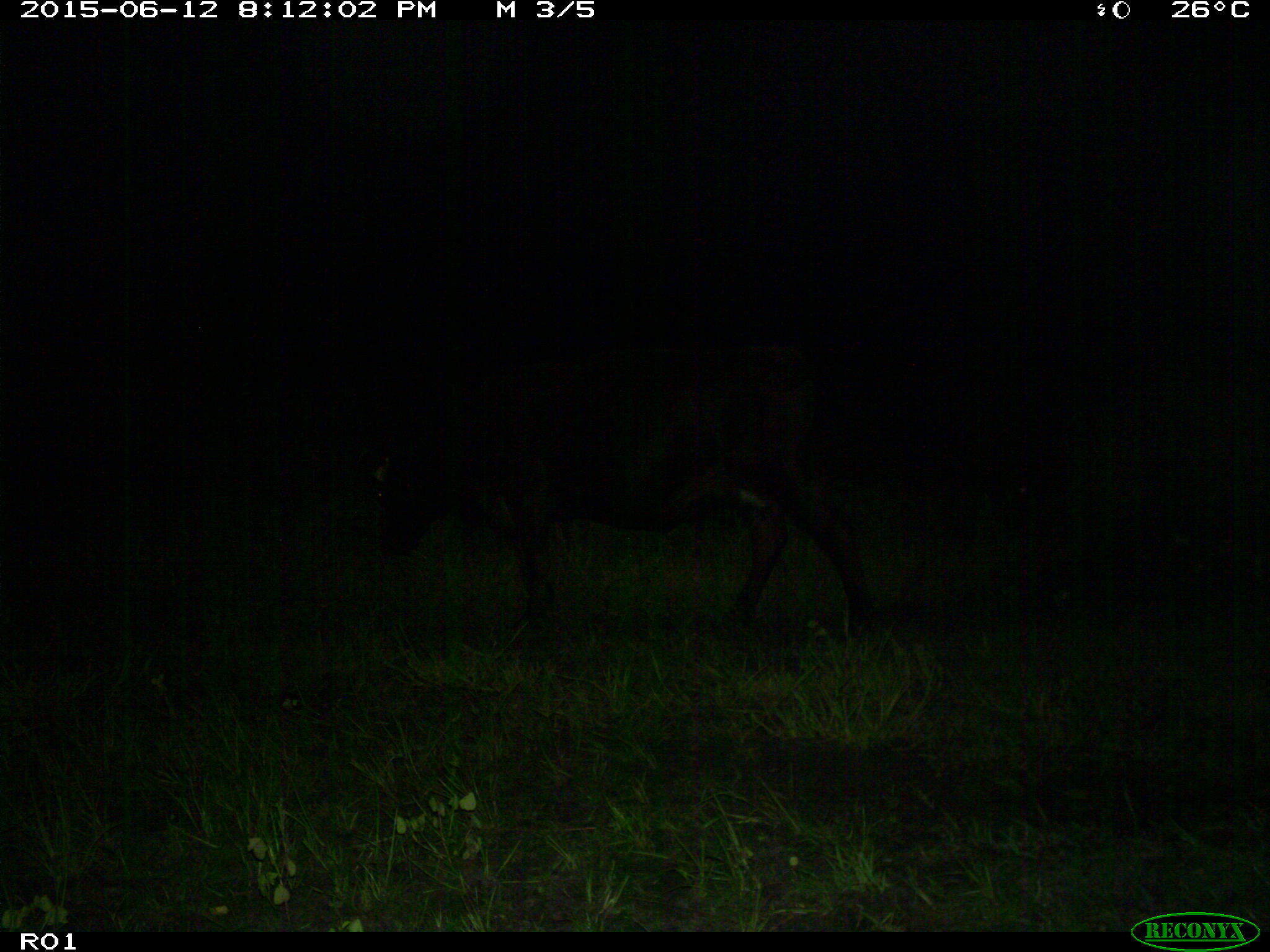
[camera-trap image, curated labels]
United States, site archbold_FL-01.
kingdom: Animalia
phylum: Chordata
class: Mammalia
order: Artiodactyla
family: Bovidae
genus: Bos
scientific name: Bos taurus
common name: domestic cow